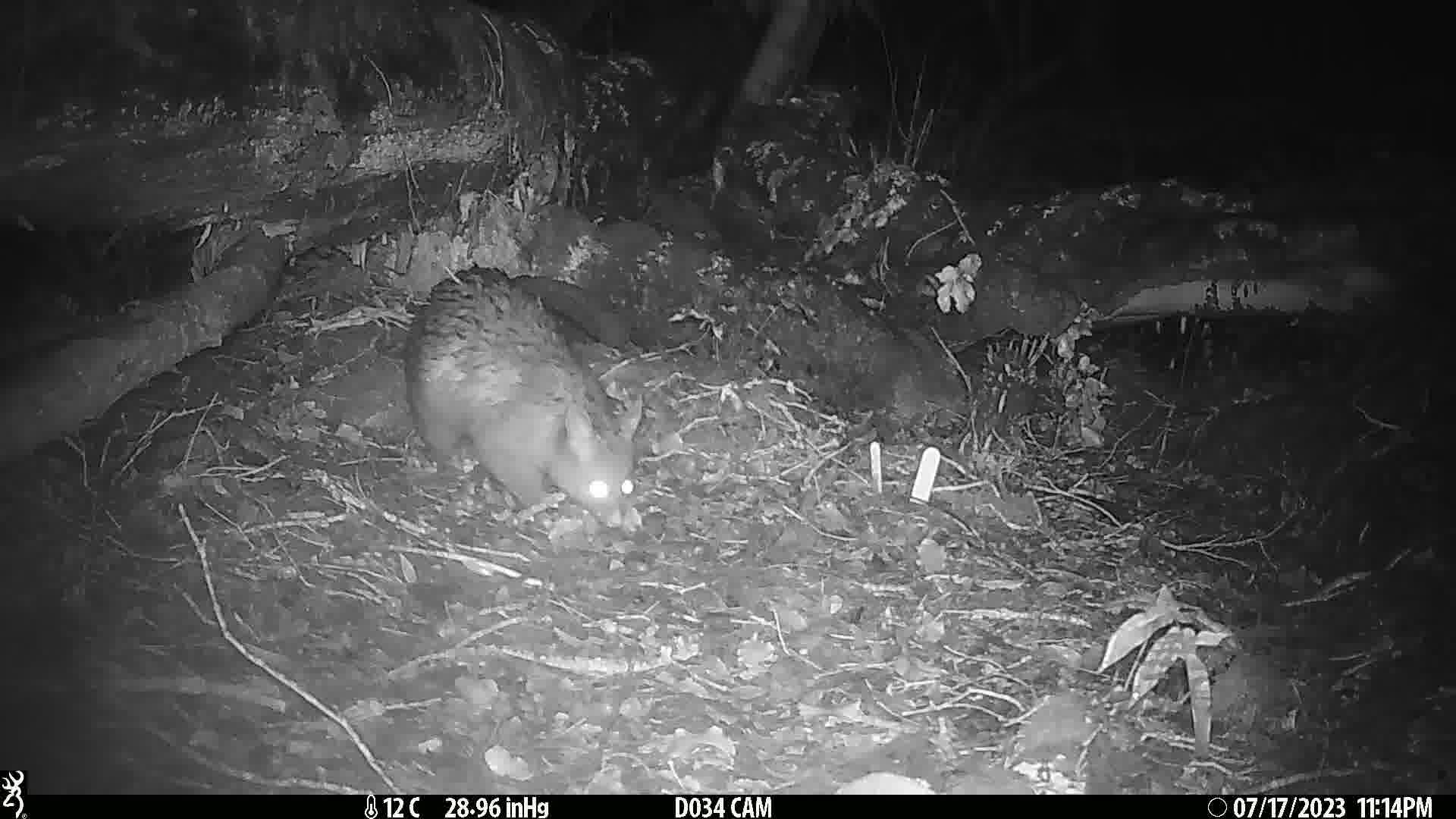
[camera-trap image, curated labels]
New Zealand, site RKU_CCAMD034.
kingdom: Animalia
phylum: Chordata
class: Mammalia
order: Diprotodontia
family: Phalangeridae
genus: Trichosurus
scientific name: Trichosurus vulpecula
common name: common brushtail possum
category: possum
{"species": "possum (common brushtail possum) (Trichosurus vulpecula)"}